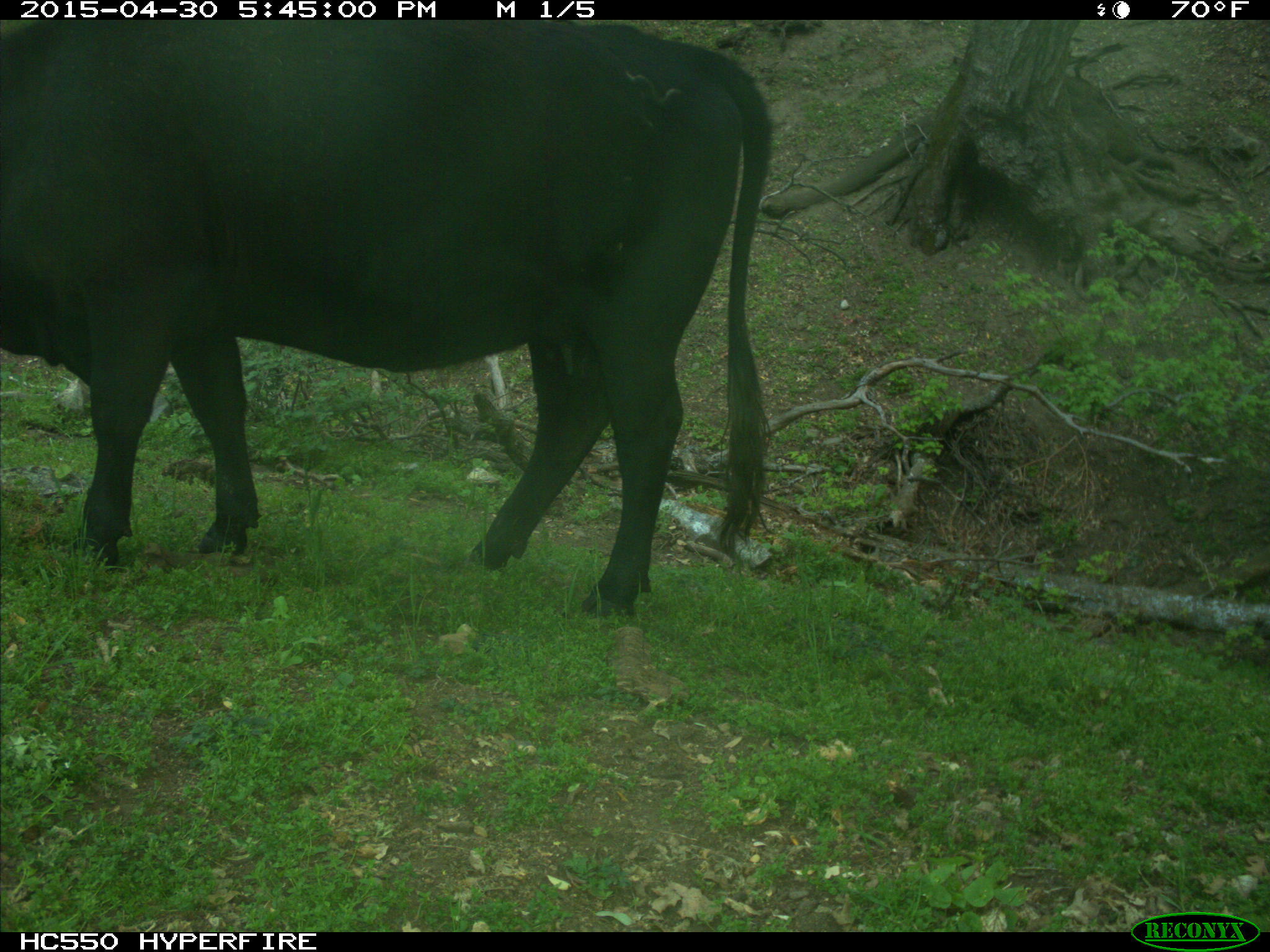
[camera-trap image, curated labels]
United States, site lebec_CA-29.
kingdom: Animalia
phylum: Chordata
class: Mammalia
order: Artiodactyla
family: Bovidae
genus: Bos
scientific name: Bos taurus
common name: domestic cow